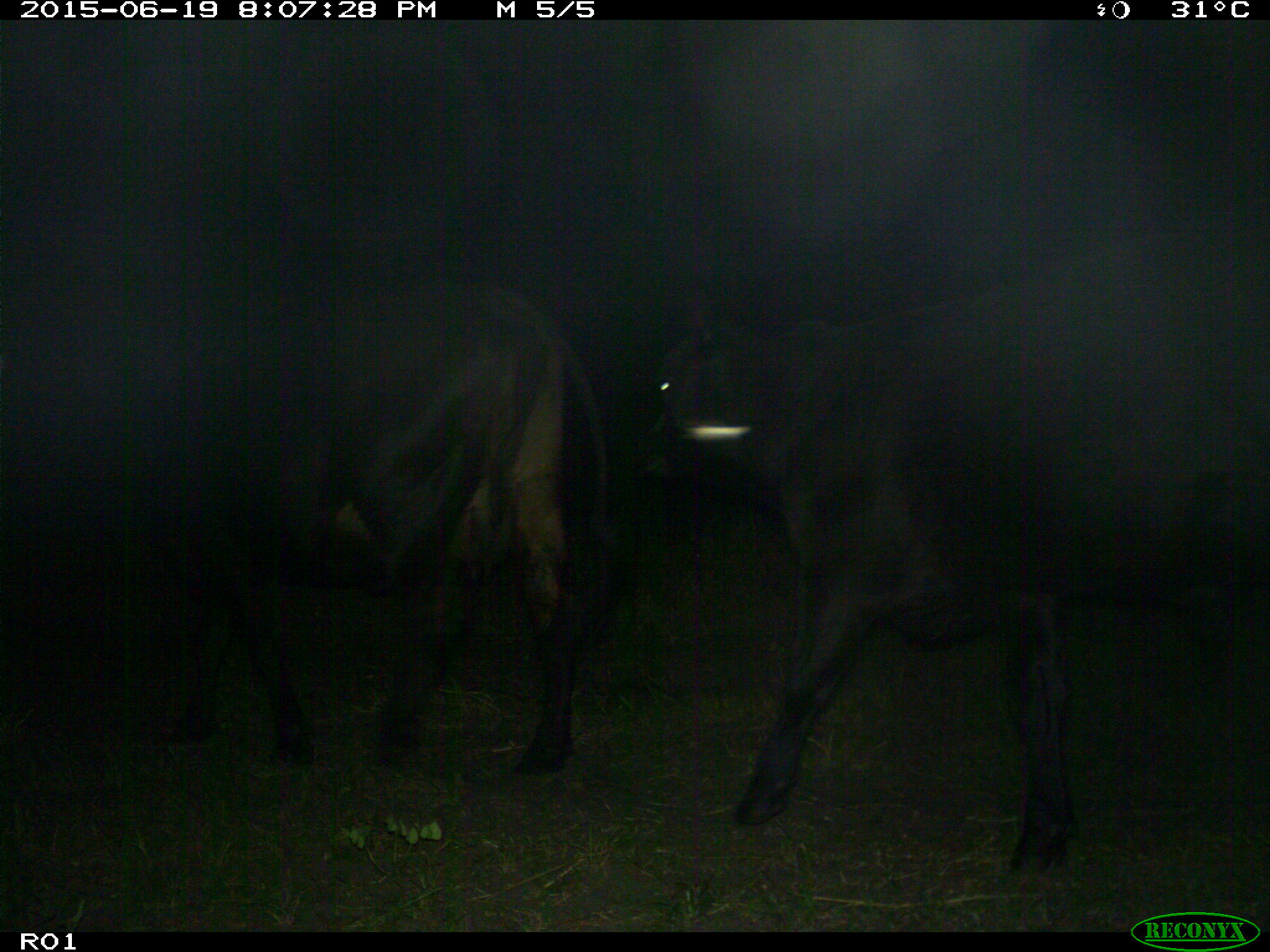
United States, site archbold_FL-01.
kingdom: Animalia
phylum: Chordata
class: Mammalia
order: Artiodactyla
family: Bovidae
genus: Bos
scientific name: Bos taurus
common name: domestic cow